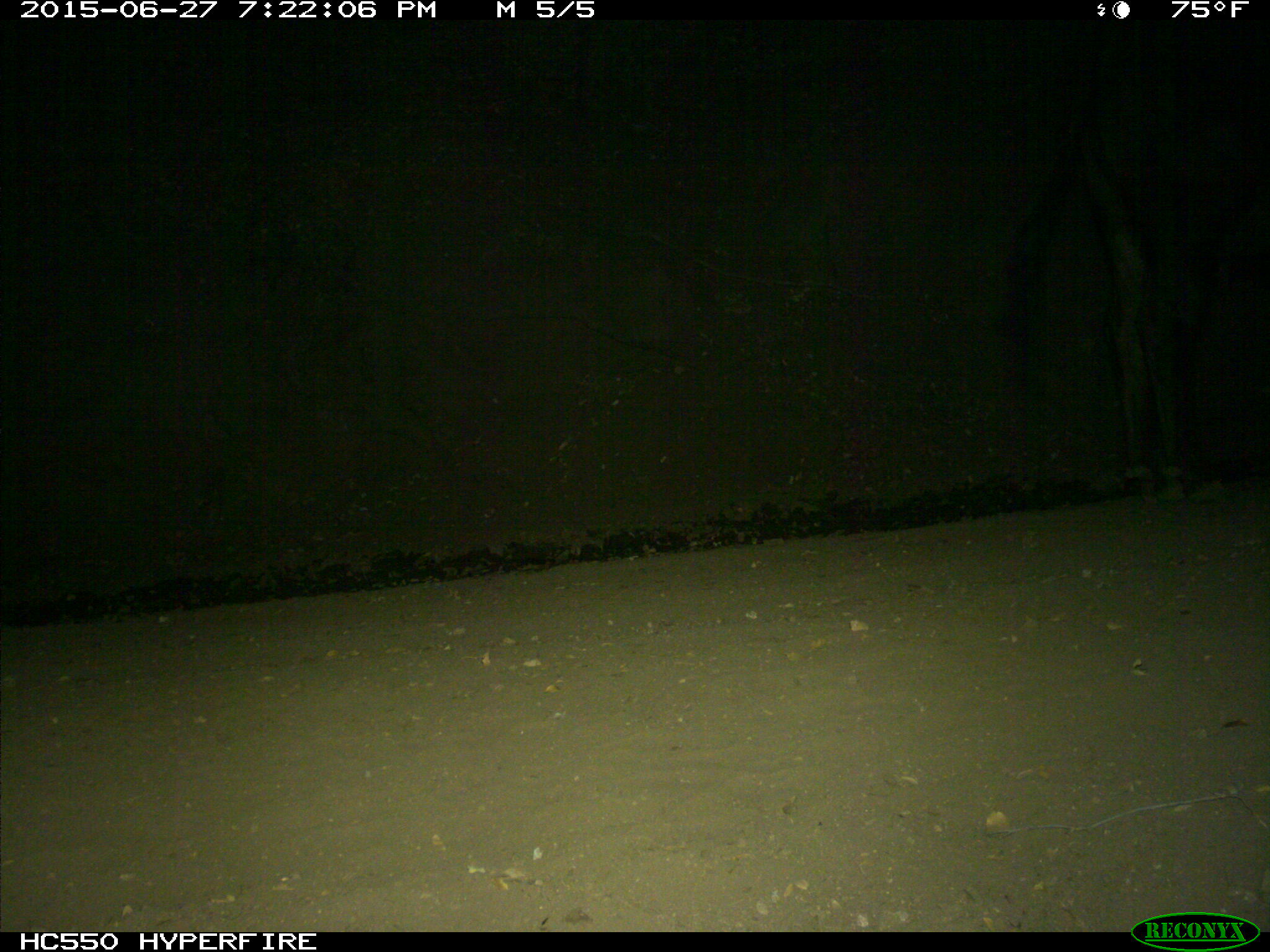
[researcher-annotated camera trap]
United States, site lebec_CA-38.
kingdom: Animalia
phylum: Chordata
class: Mammalia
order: Artiodactyla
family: Bovidae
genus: Bos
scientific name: Bos taurus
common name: domestic cow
Bos taurus (domestic cow).